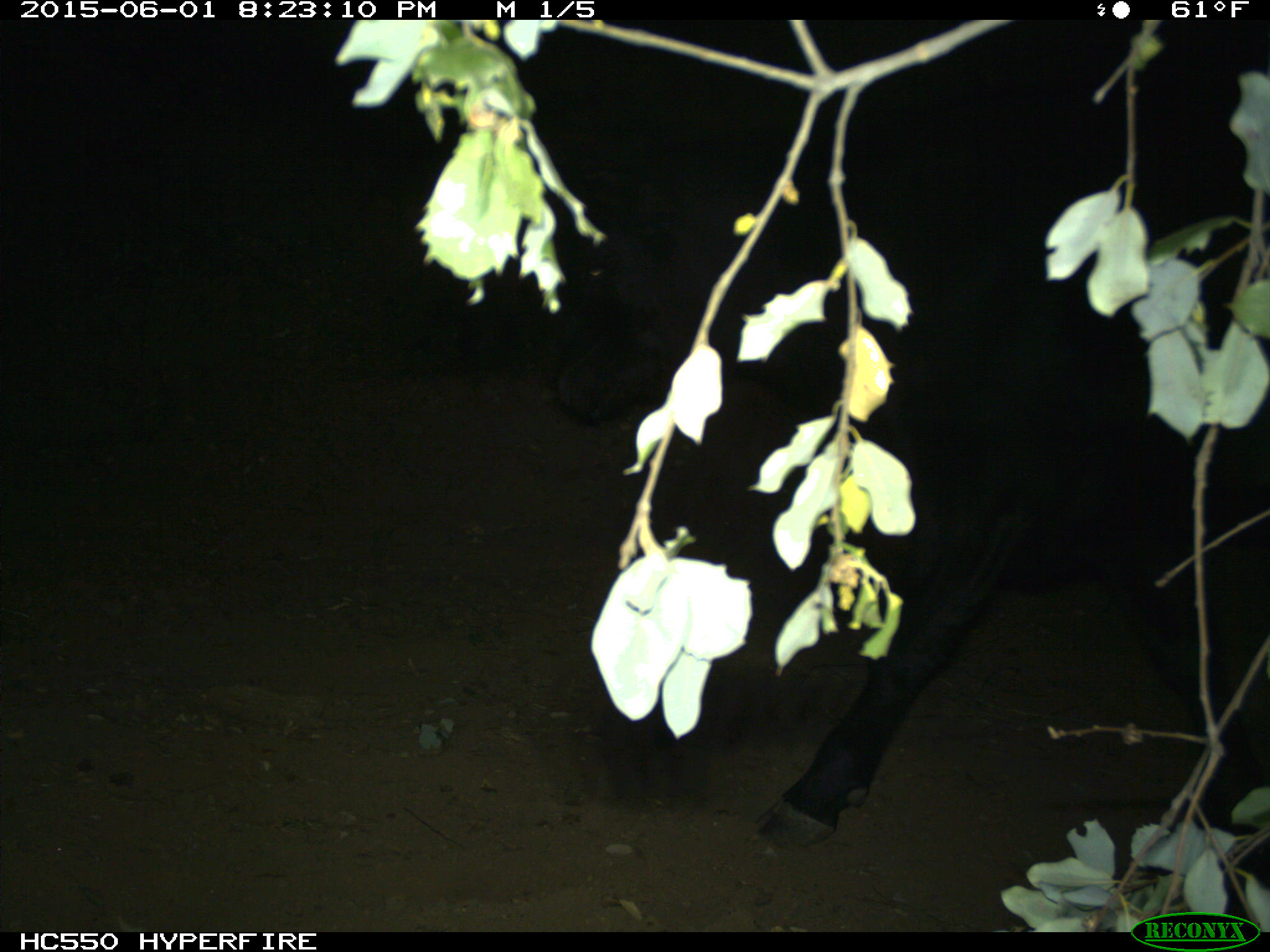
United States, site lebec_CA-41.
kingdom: Animalia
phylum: Chordata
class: Mammalia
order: Artiodactyla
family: Bovidae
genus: Bos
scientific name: Bos taurus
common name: domestic cow